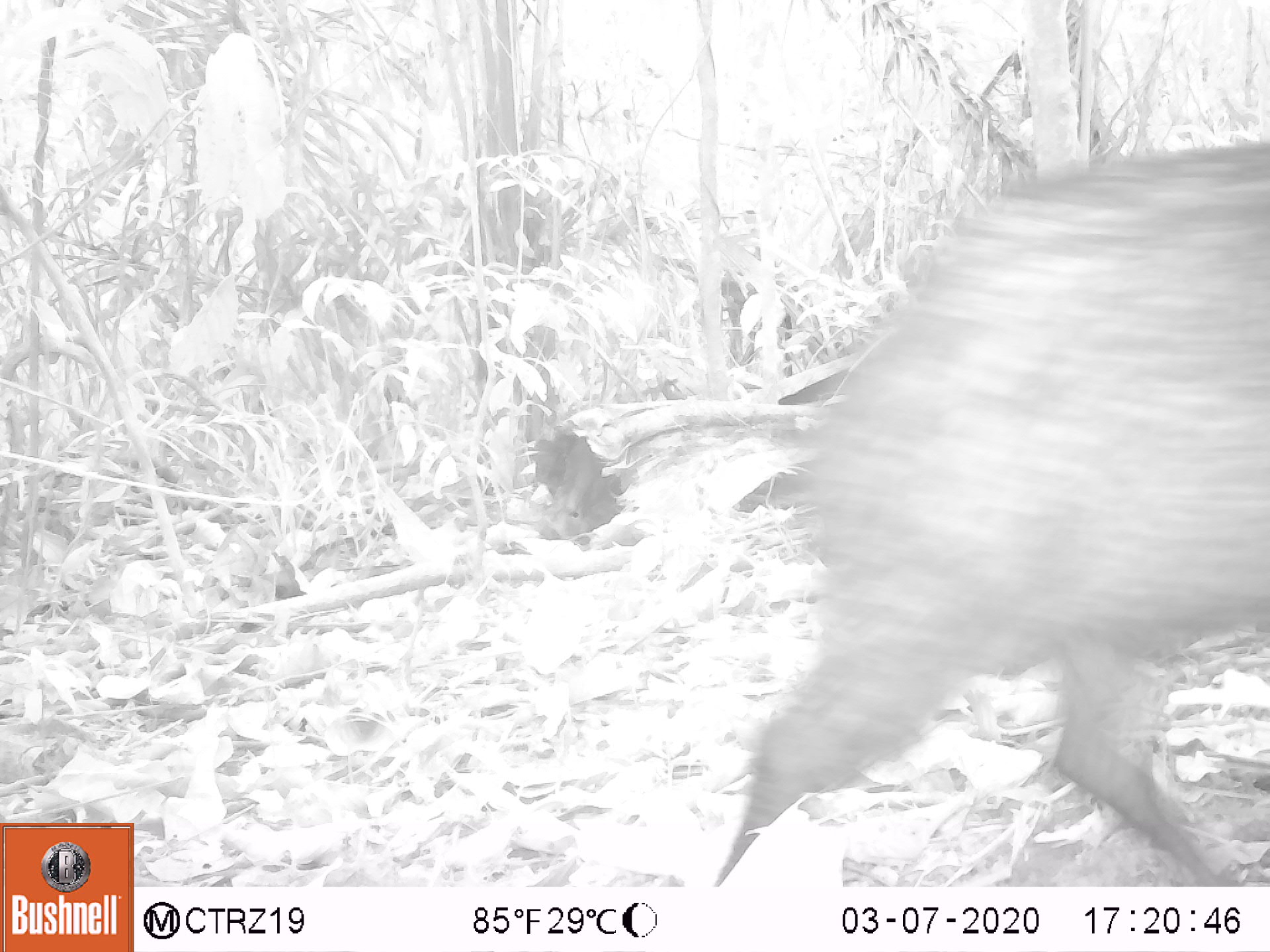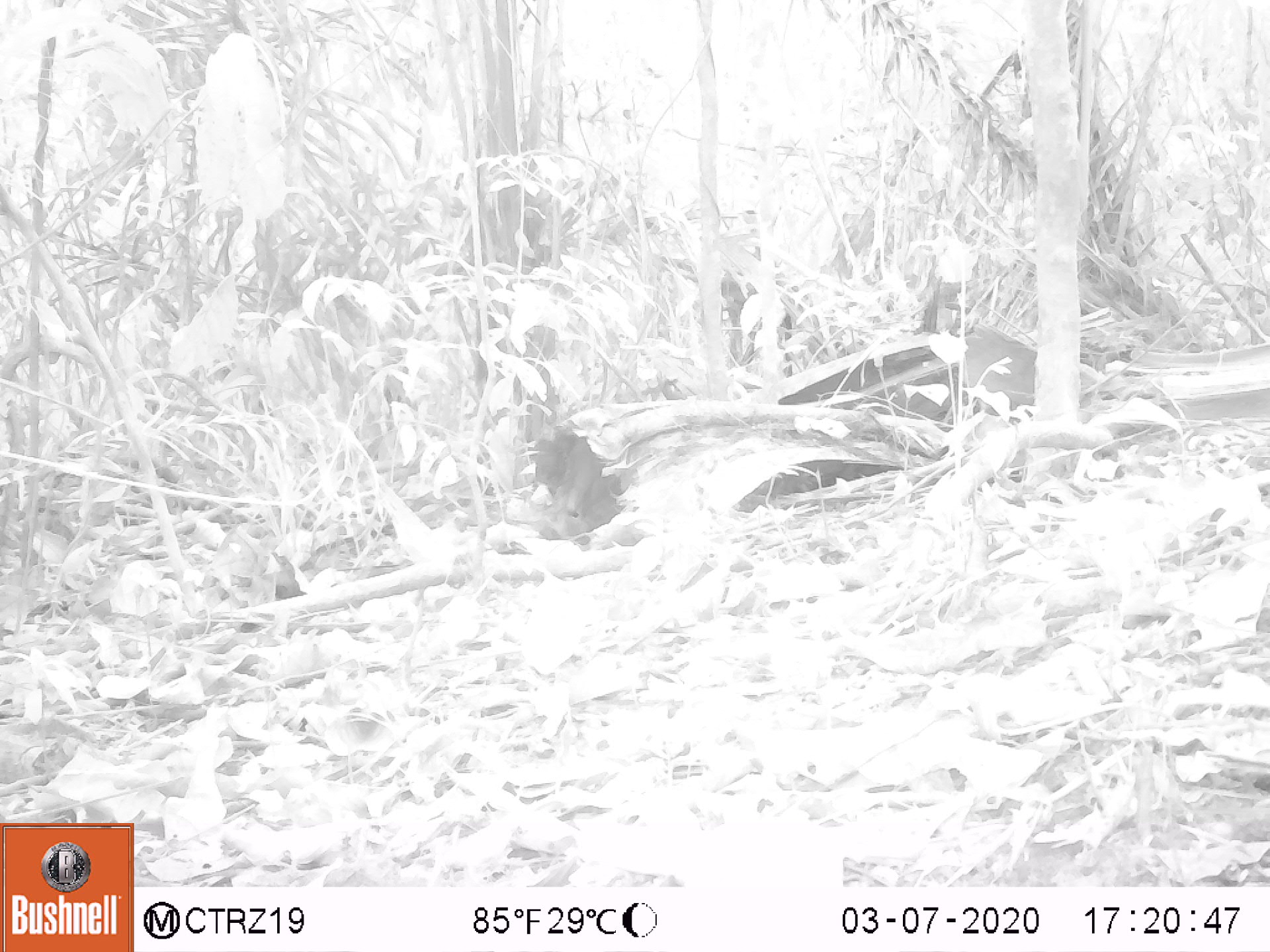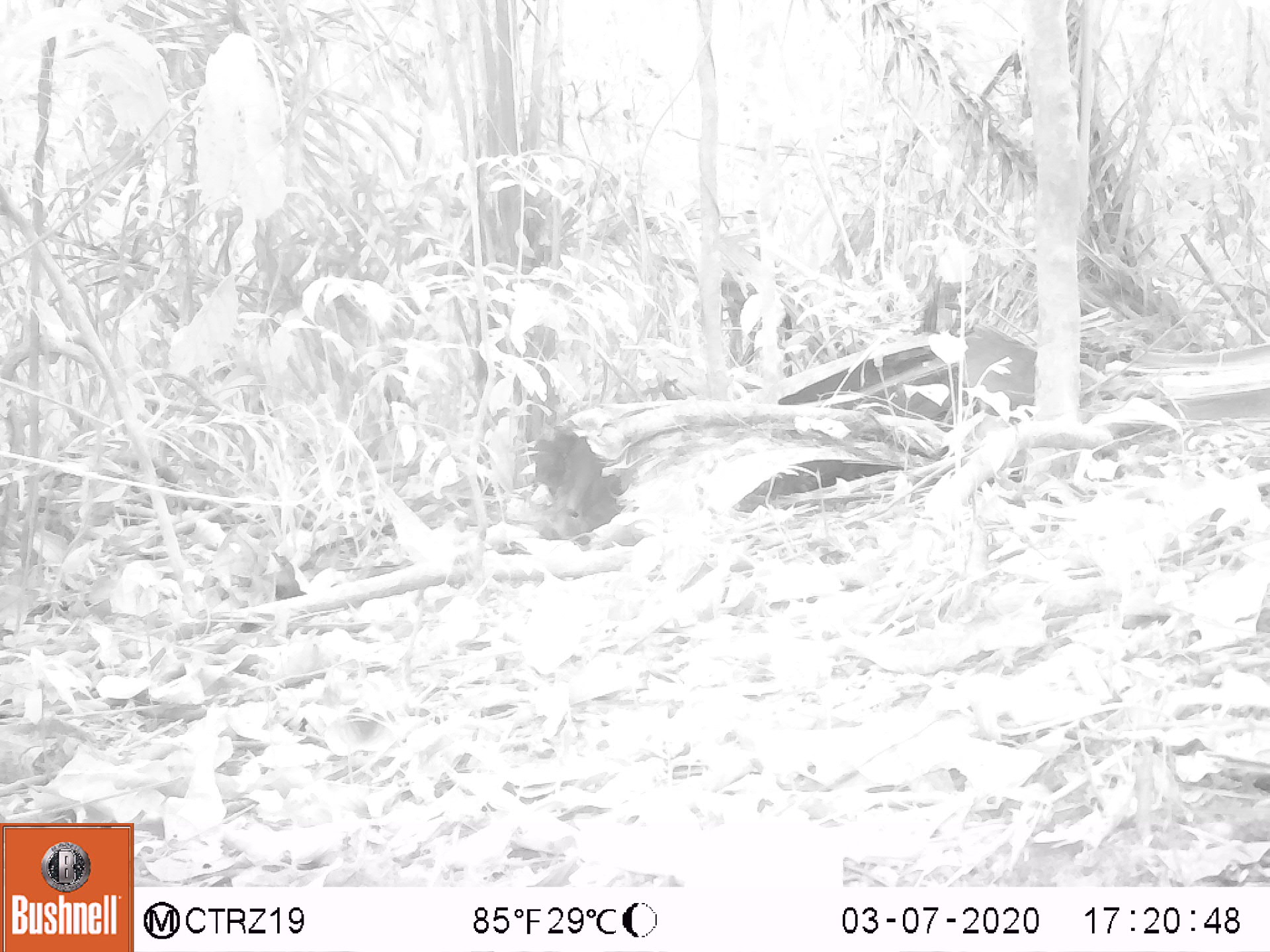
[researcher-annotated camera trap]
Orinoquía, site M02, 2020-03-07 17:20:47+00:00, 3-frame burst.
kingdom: Animalia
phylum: Chordata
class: Mammalia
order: Artiodactyla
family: Tayassuidae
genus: Pecari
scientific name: Pecari tajacu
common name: collared peccary